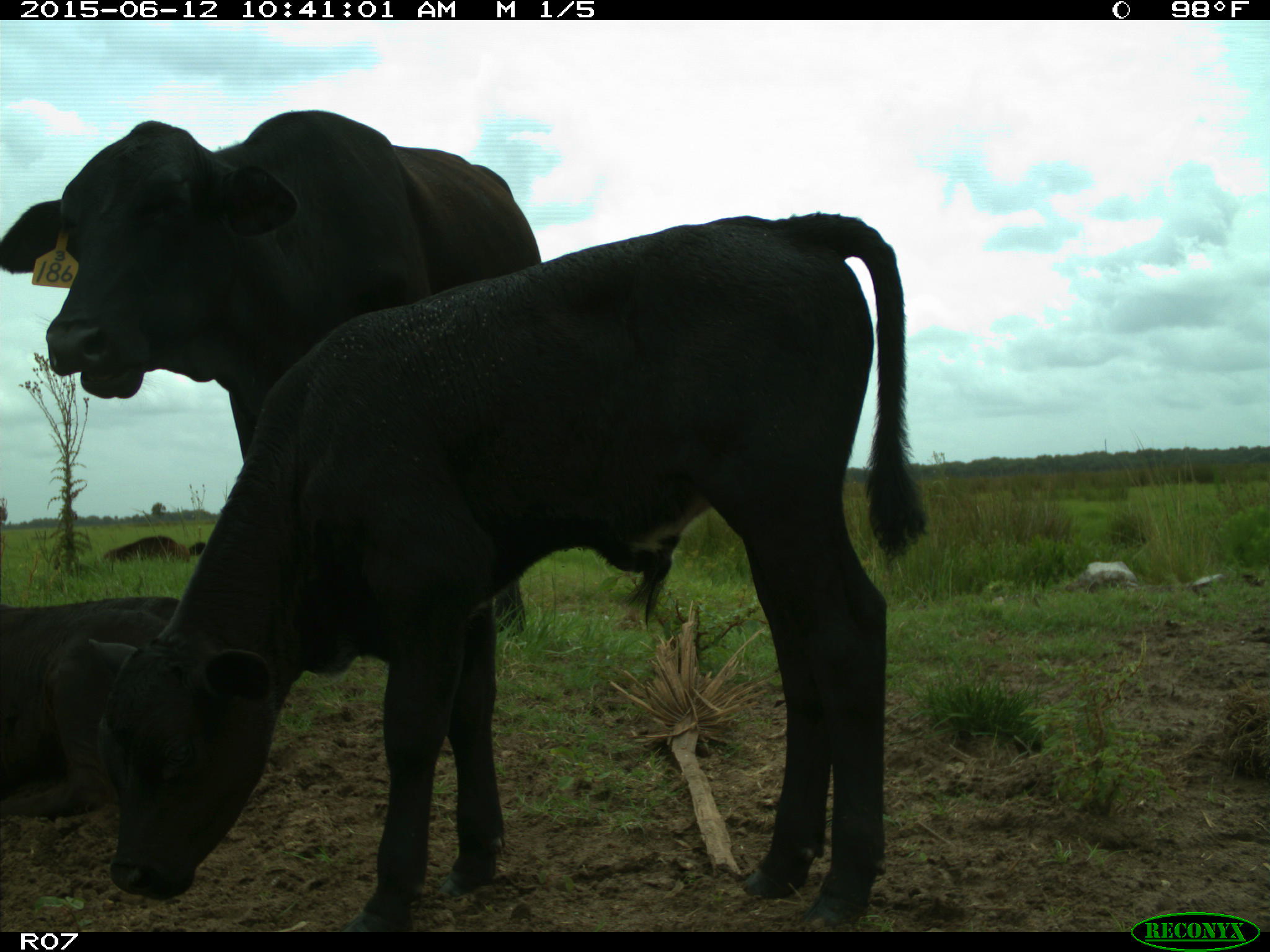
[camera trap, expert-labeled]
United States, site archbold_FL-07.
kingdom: Animalia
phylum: Chordata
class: Mammalia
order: Artiodactyla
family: Bovidae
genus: Bos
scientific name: Bos taurus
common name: domestic cow